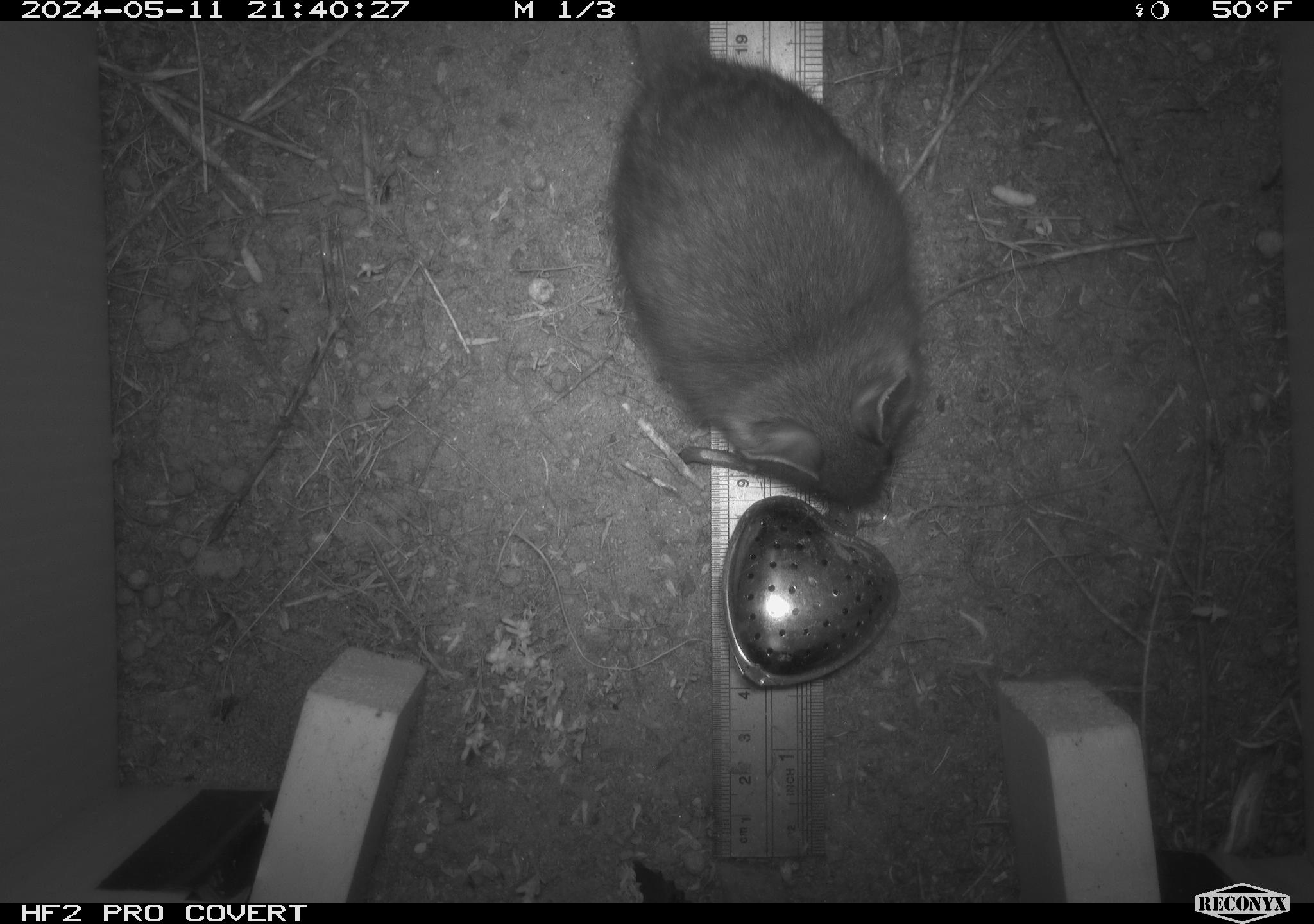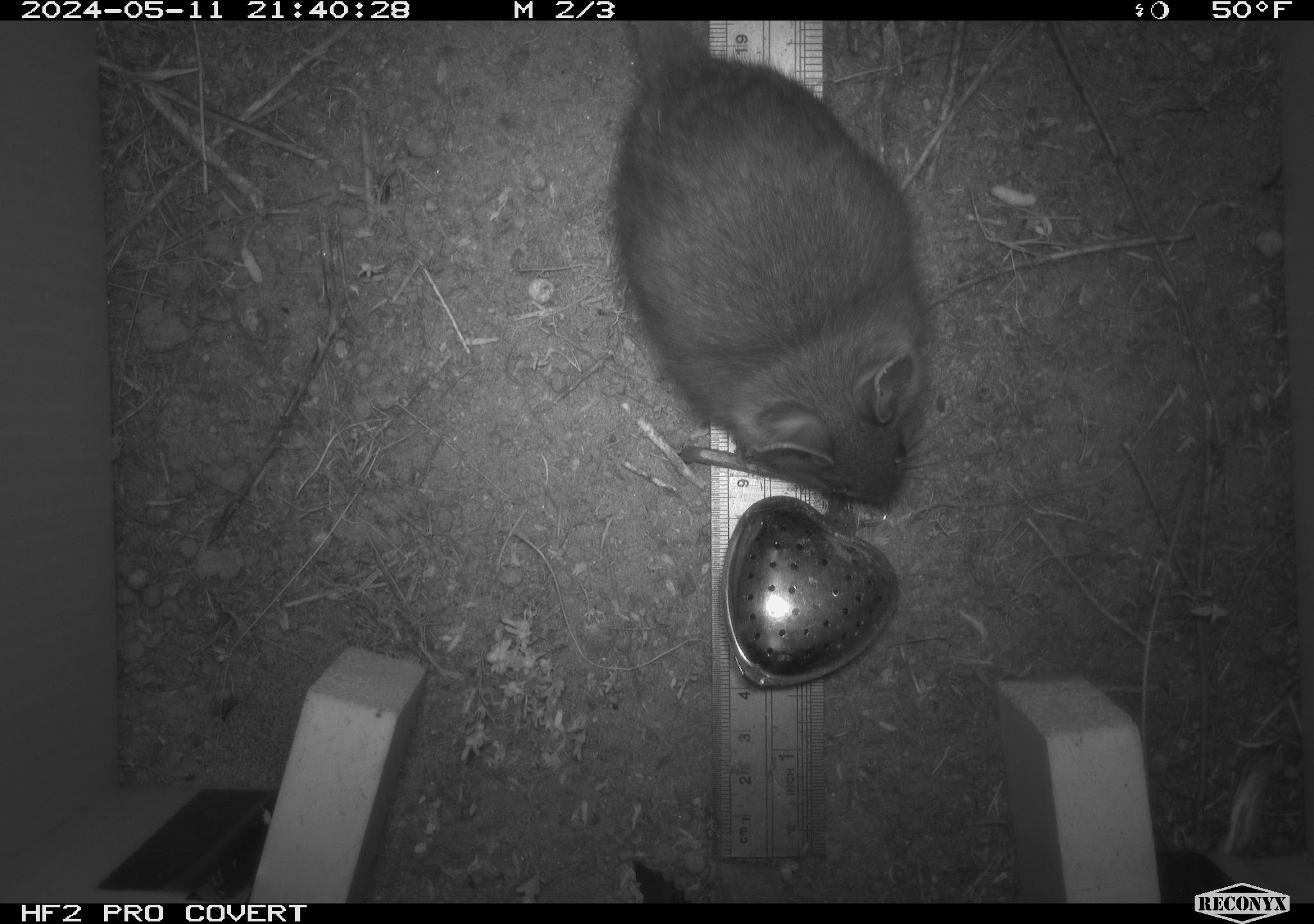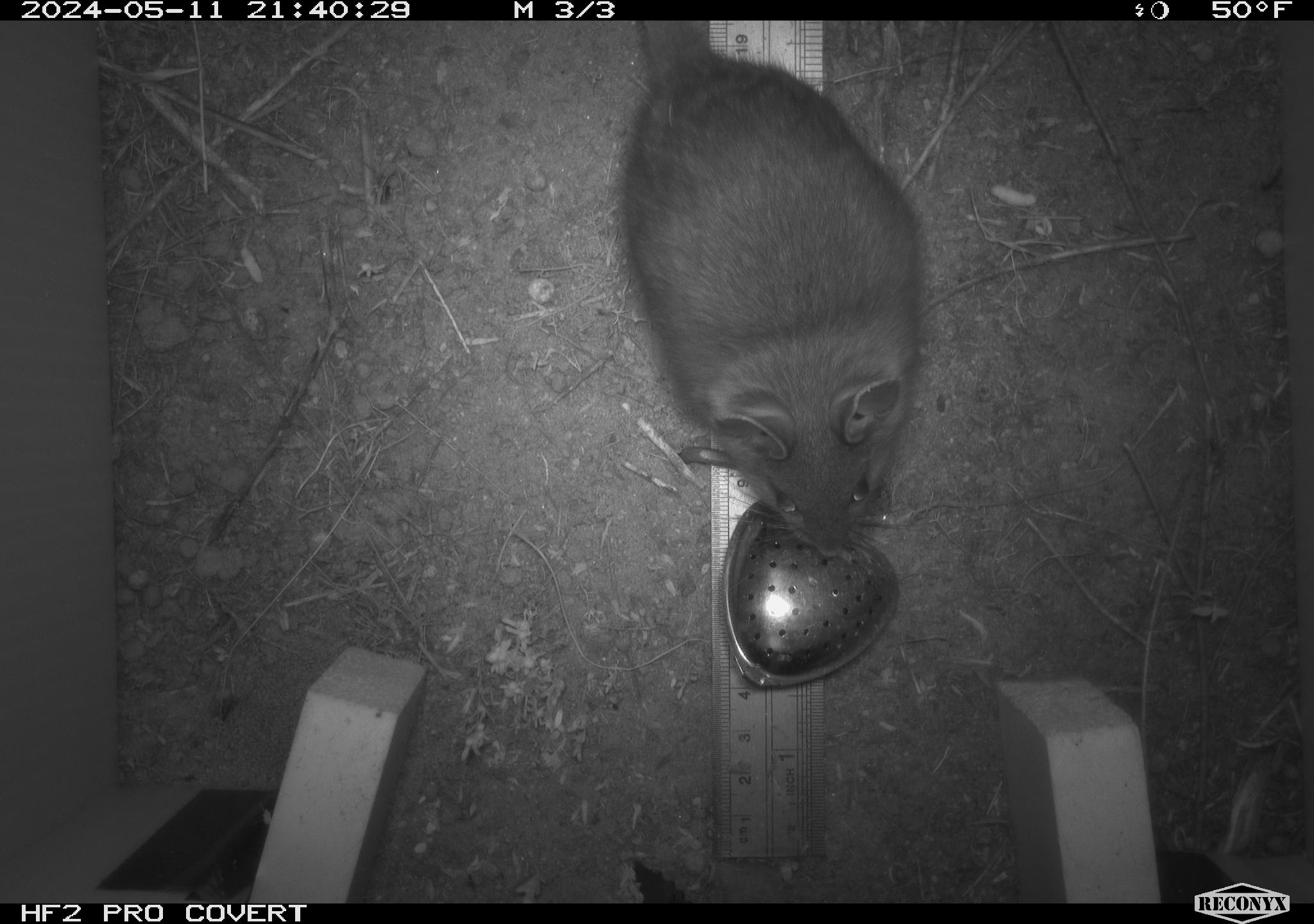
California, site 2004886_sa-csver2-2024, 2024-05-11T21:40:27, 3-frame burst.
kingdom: Animalia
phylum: Chordata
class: Mammalia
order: Rodentia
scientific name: Rodentia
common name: rodent